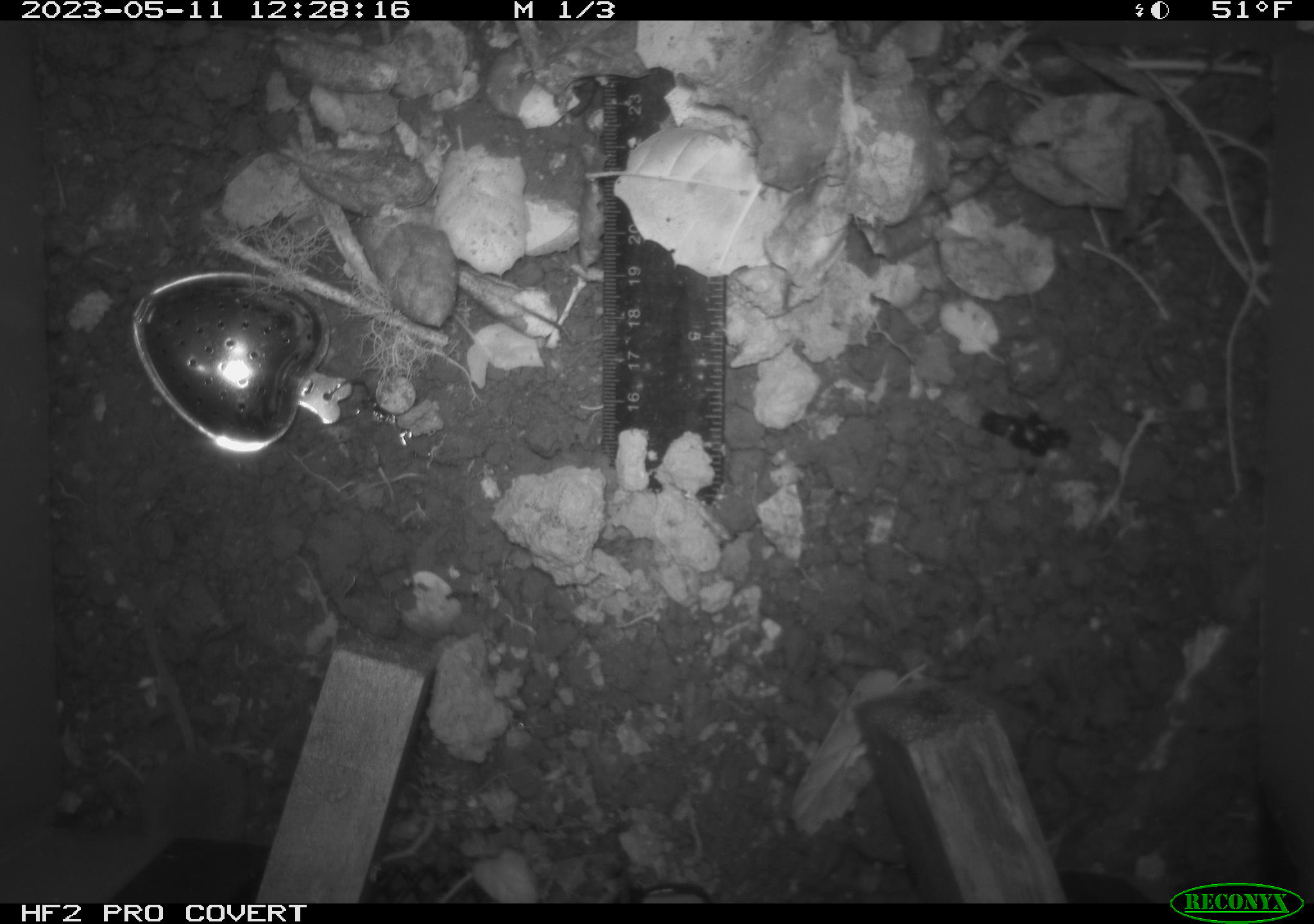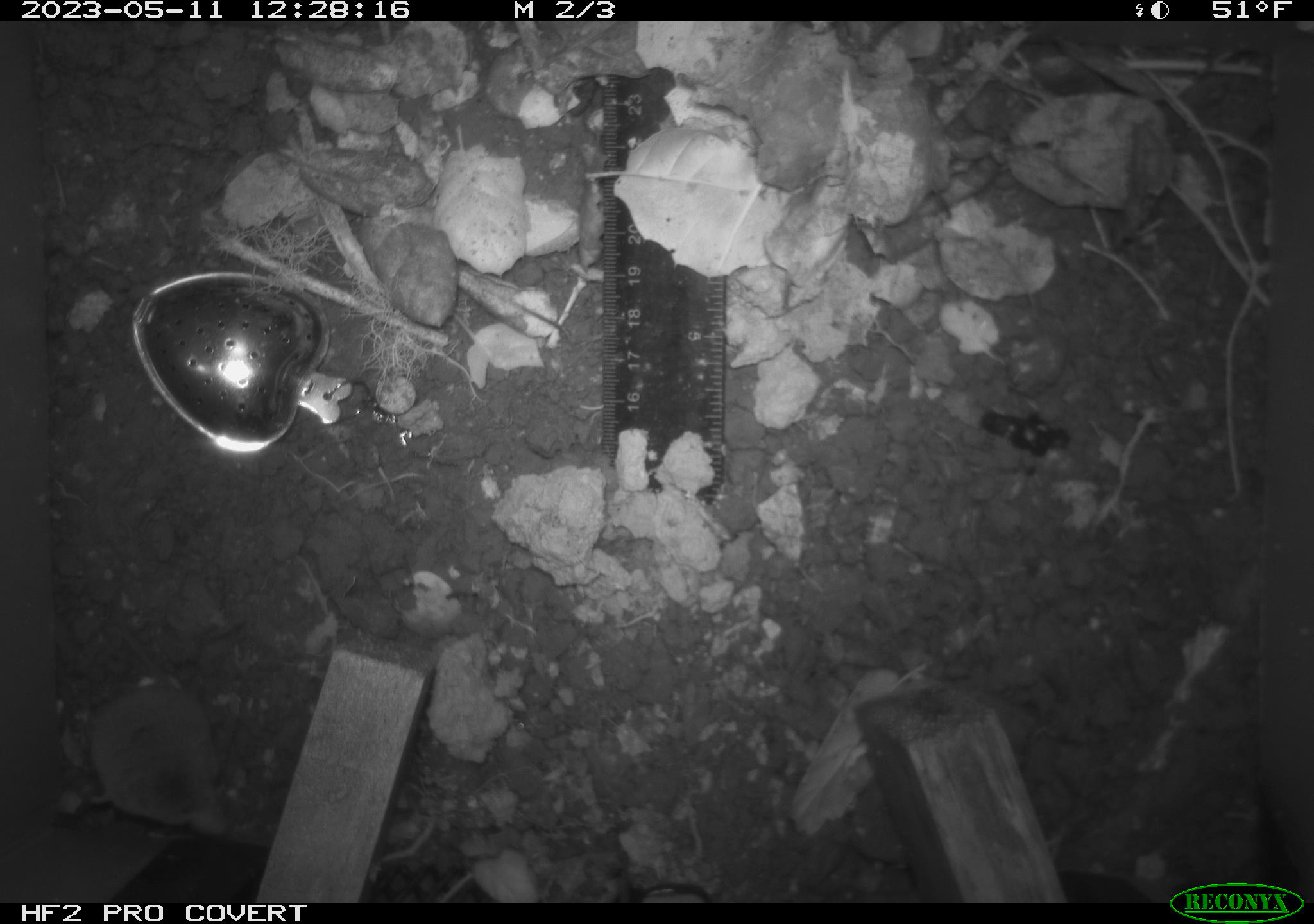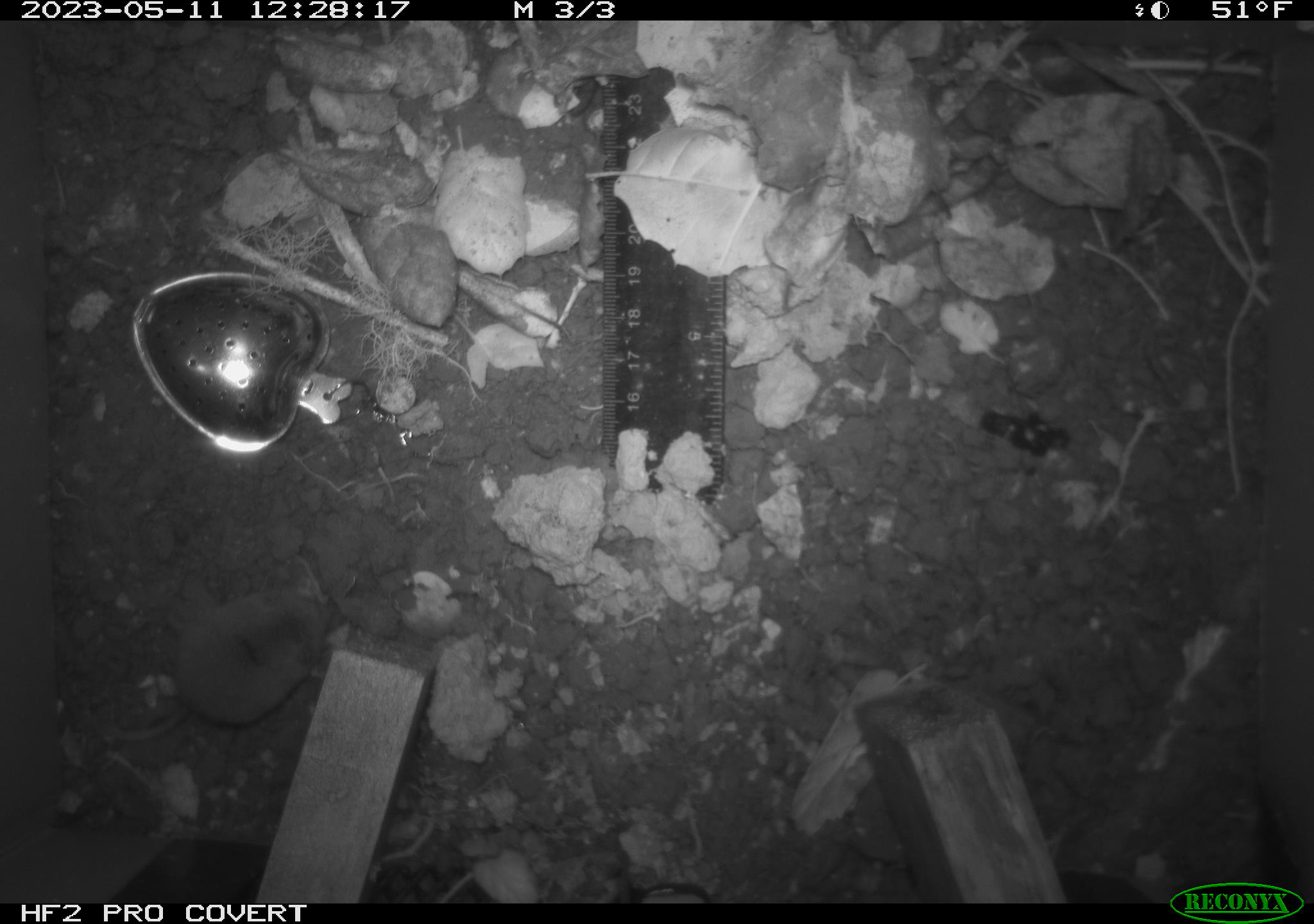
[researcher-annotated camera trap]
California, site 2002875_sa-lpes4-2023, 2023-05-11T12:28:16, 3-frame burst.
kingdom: Animalia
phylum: Chordata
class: Mammalia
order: Eulipotyphla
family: Soricidae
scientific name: Soricidae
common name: shrews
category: soricidae family